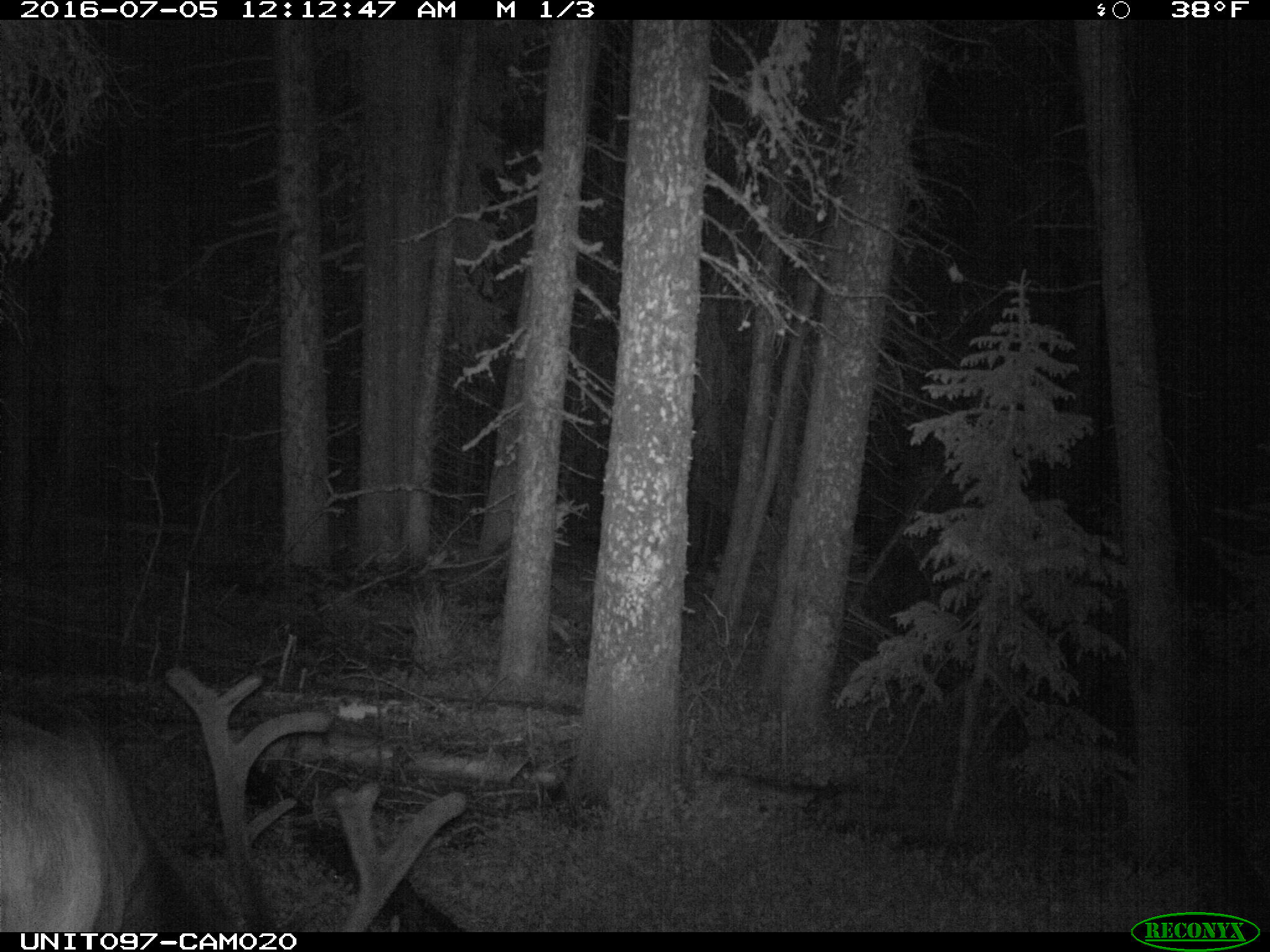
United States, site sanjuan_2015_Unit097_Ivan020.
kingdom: Animalia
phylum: Chordata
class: Mammalia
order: Artiodactyla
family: Cervidae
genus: Cervus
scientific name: Cervus elaphus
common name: red deer